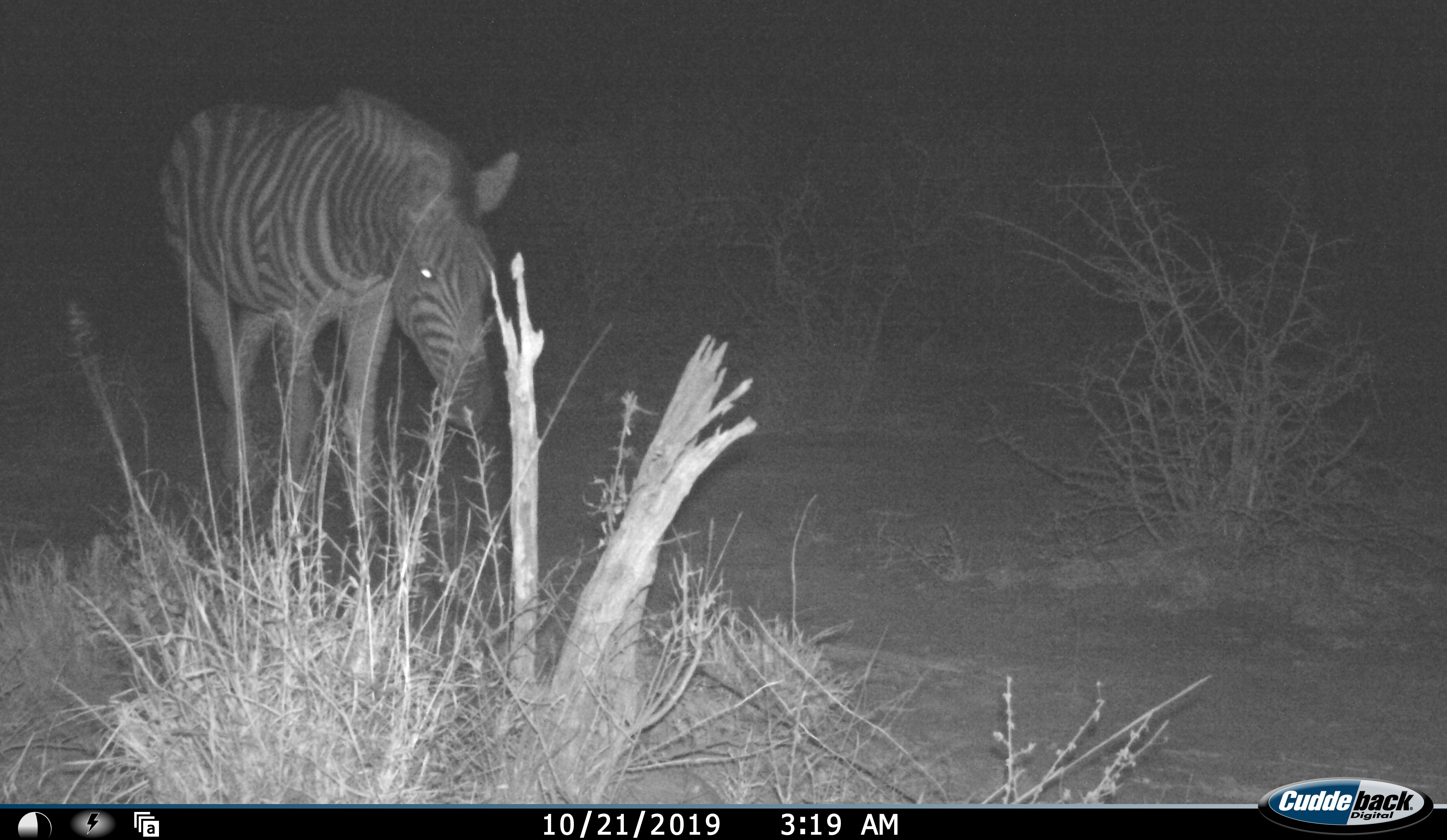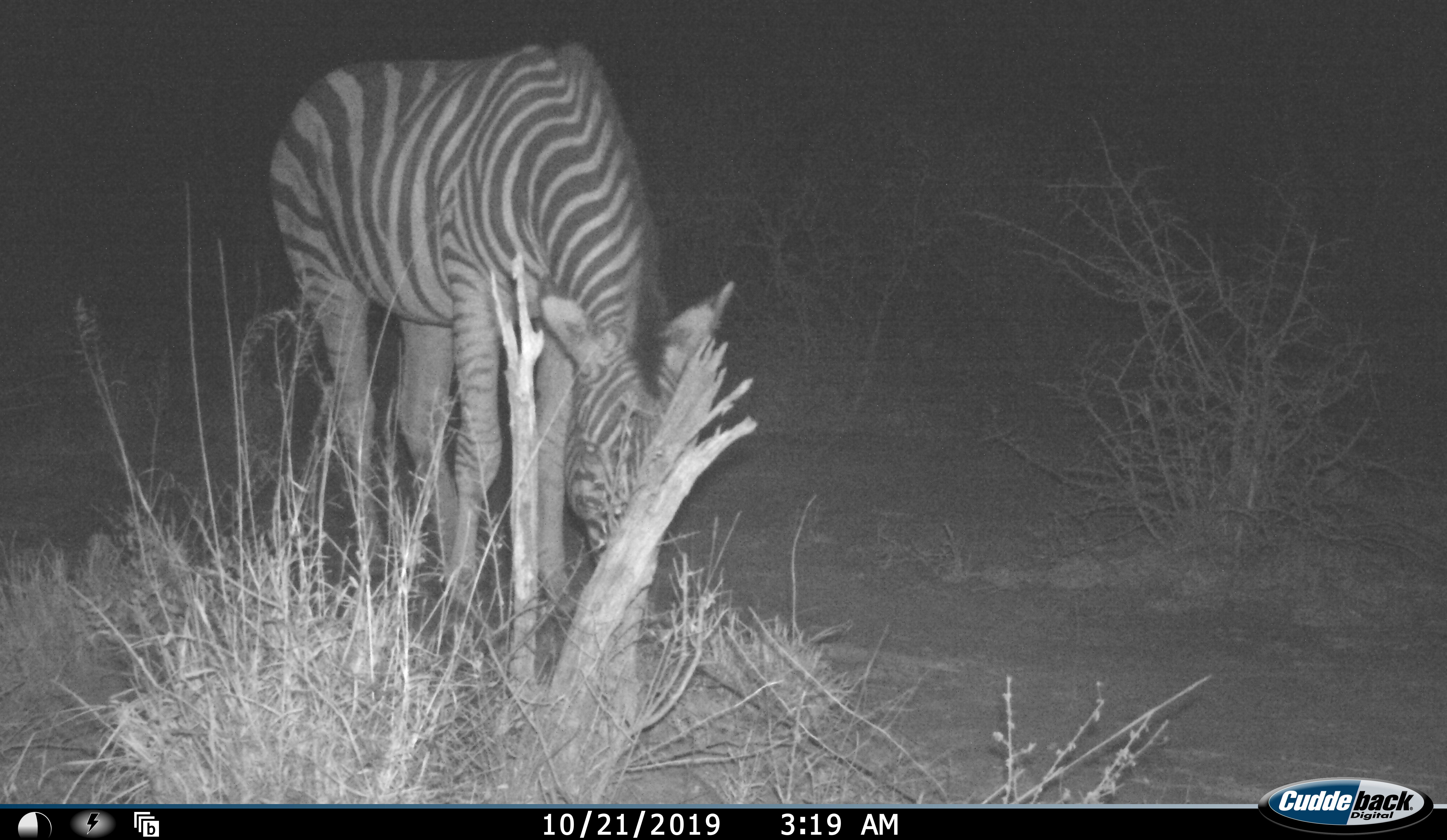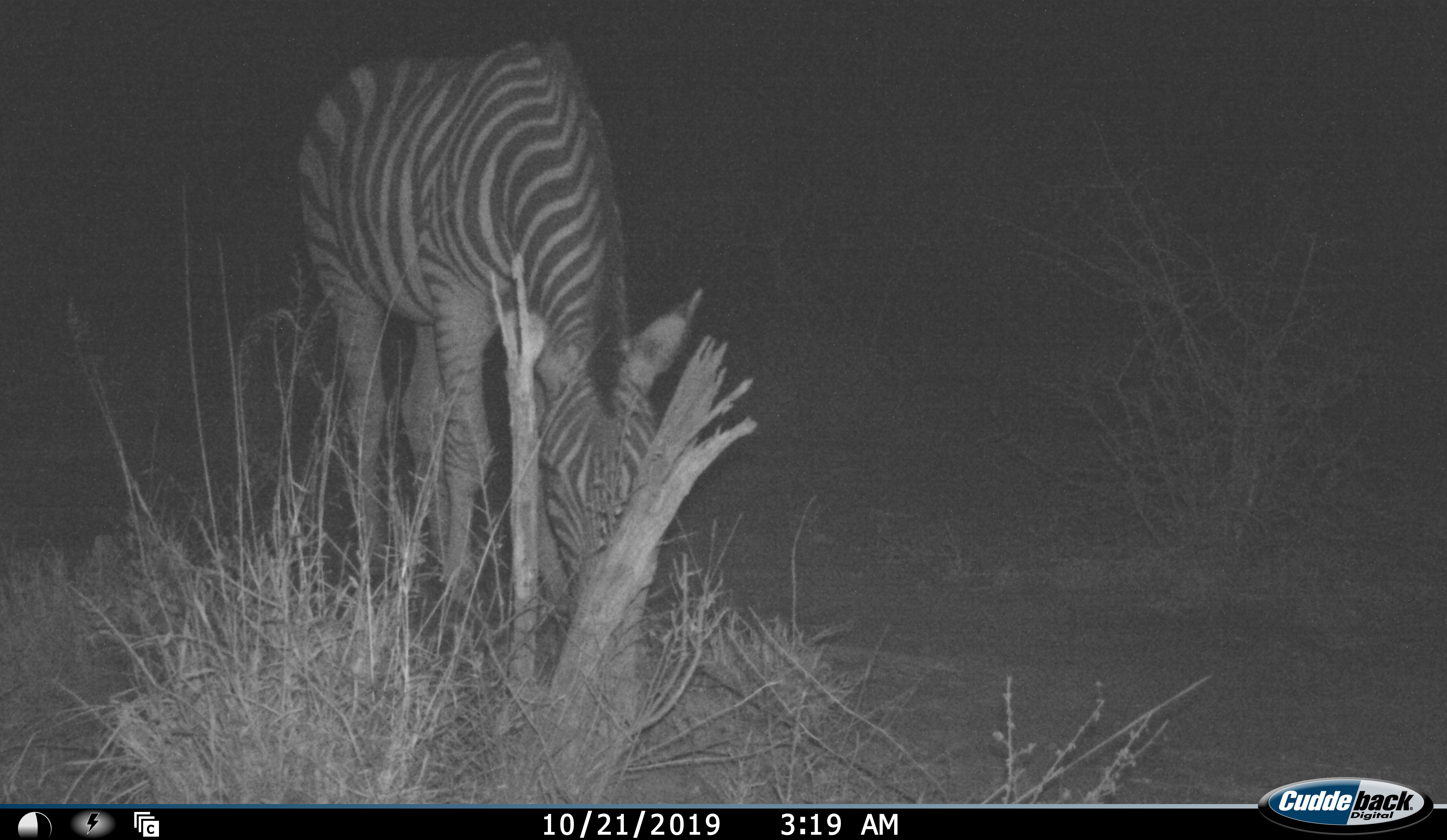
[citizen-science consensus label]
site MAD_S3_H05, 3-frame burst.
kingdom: Animalia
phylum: Chordata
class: Mammalia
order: Perissodactyla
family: Equidae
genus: Equus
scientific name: Equus quagga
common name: plains zebra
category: zebraplains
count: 1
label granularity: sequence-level